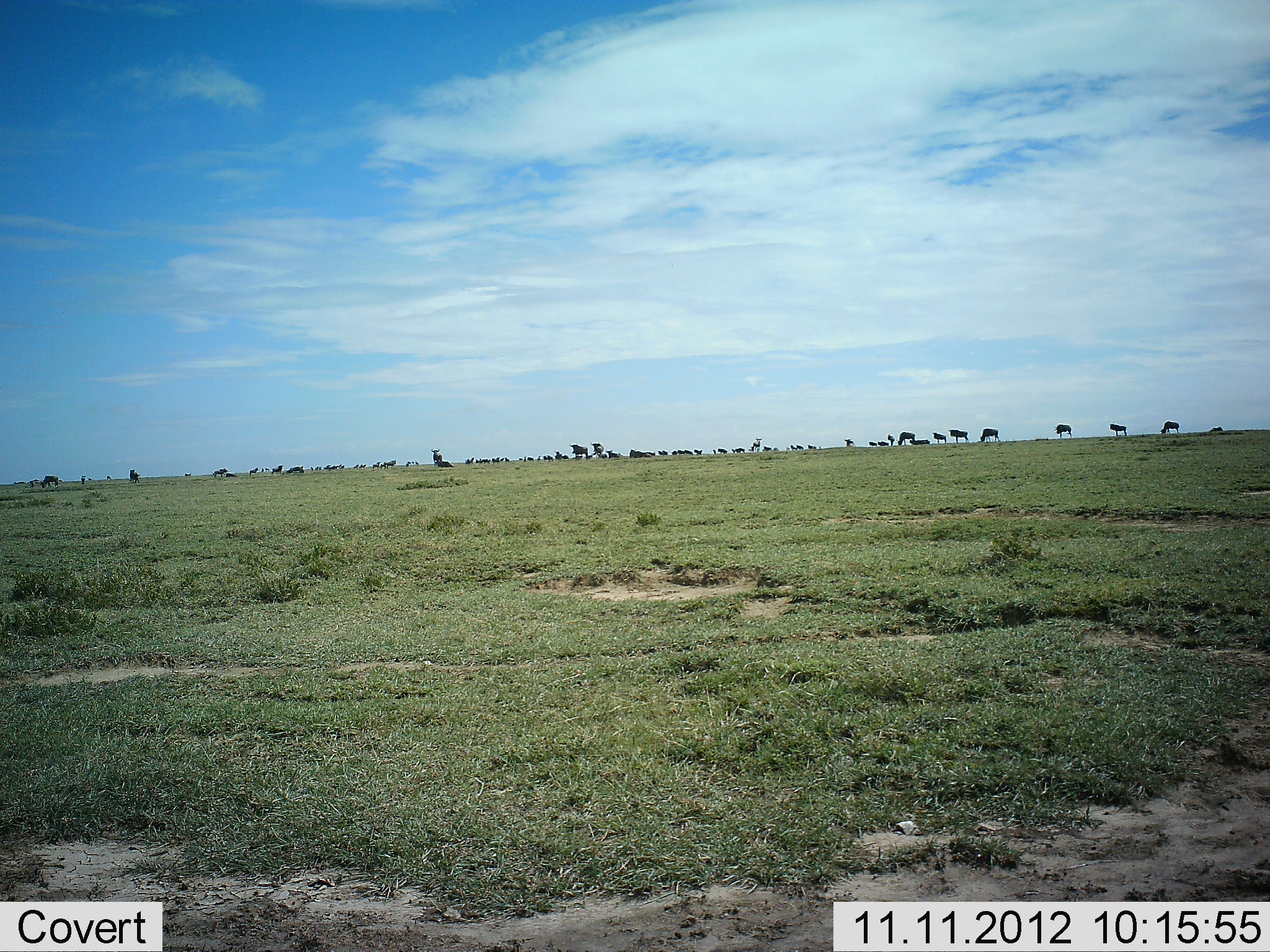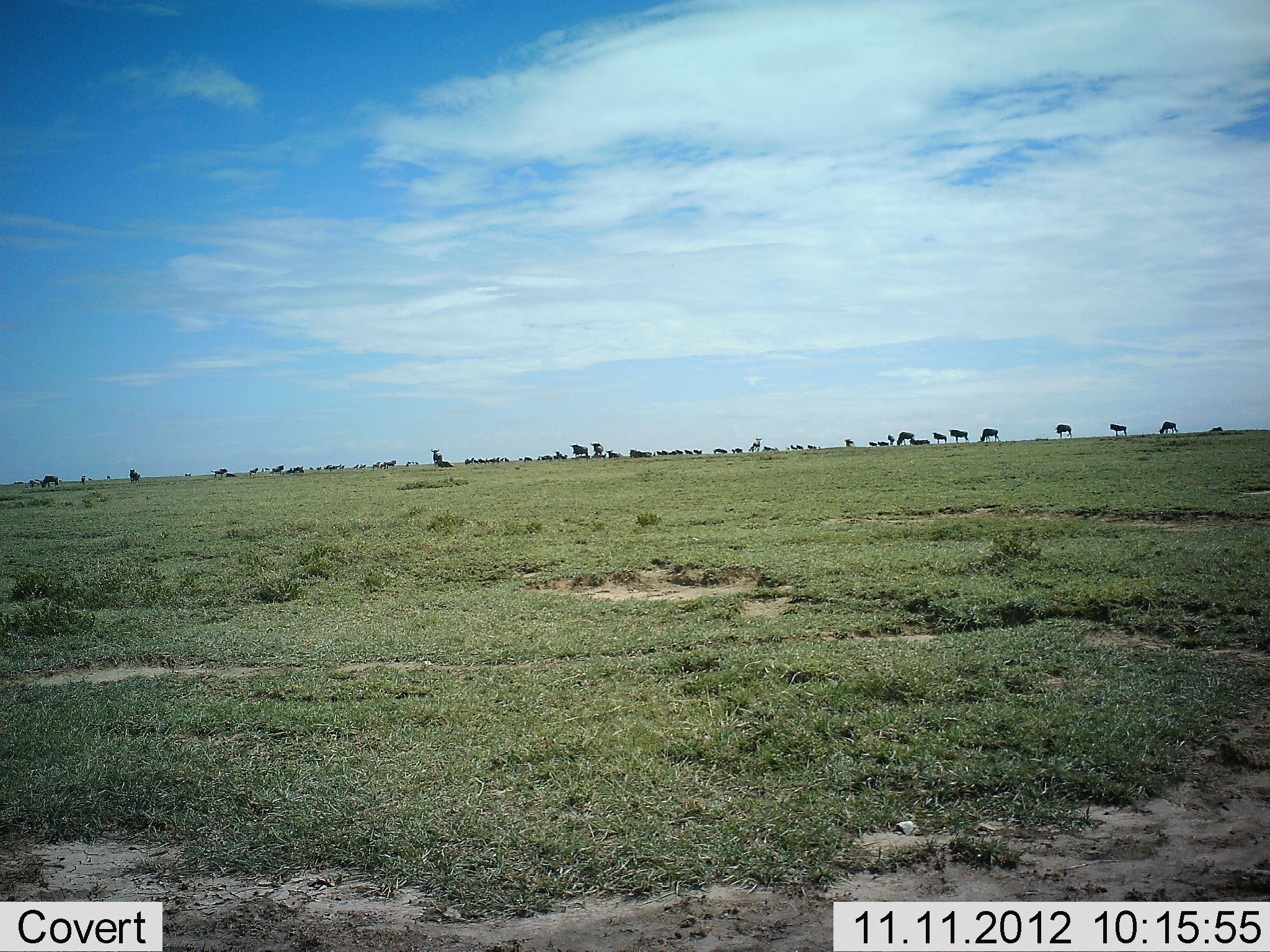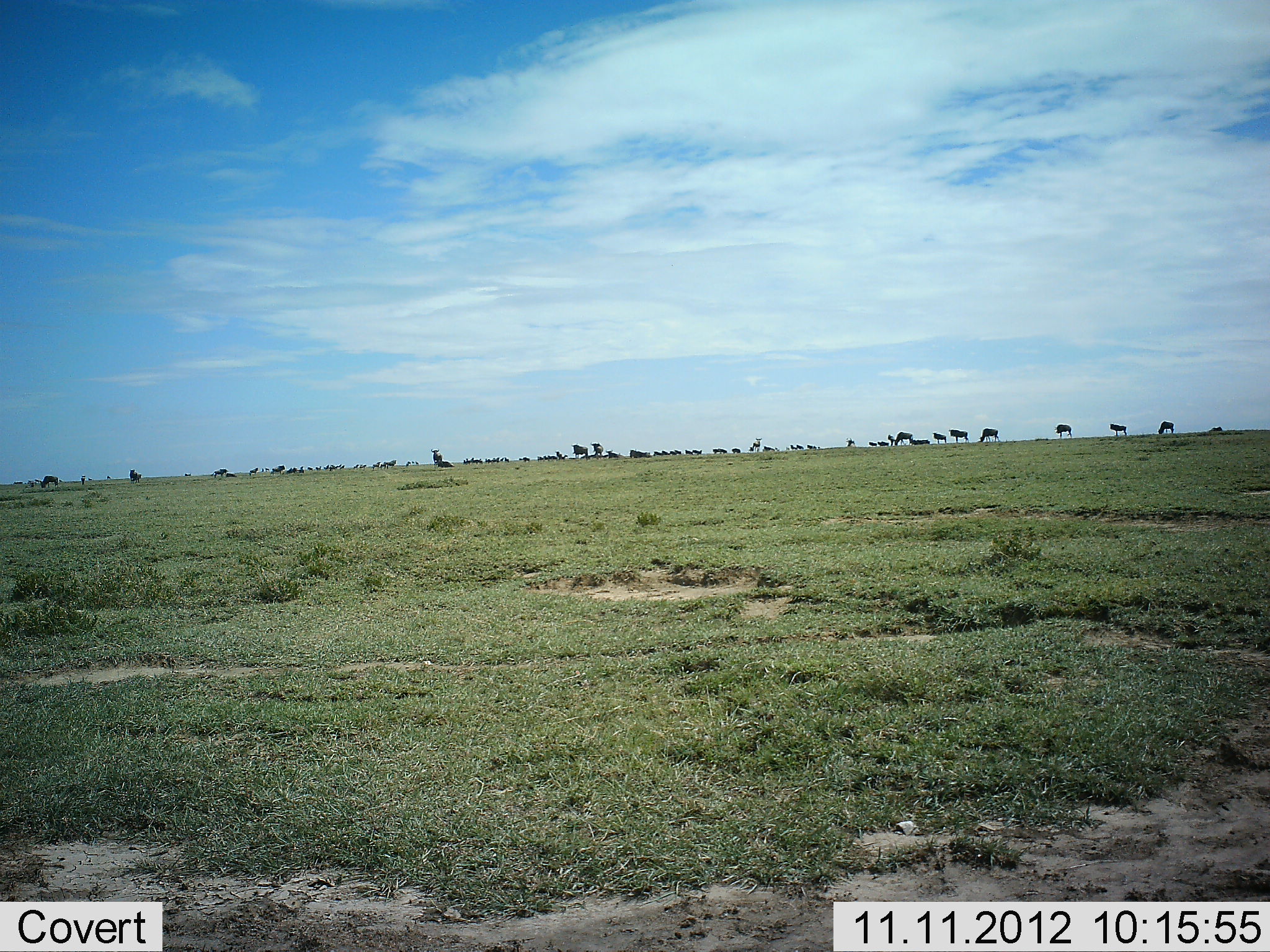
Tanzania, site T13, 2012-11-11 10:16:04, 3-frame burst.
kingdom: Animalia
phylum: Chordata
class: Mammalia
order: Artiodactyla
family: Bovidae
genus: Connochaetes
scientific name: Connochaetes taurinus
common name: blue wildebeest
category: wildebeest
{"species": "wildebeest (blue wildebeest) (Connochaetes taurinus)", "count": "11-50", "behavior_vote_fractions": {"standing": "70%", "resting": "0%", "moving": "50%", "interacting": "0%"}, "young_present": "0%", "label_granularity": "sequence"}